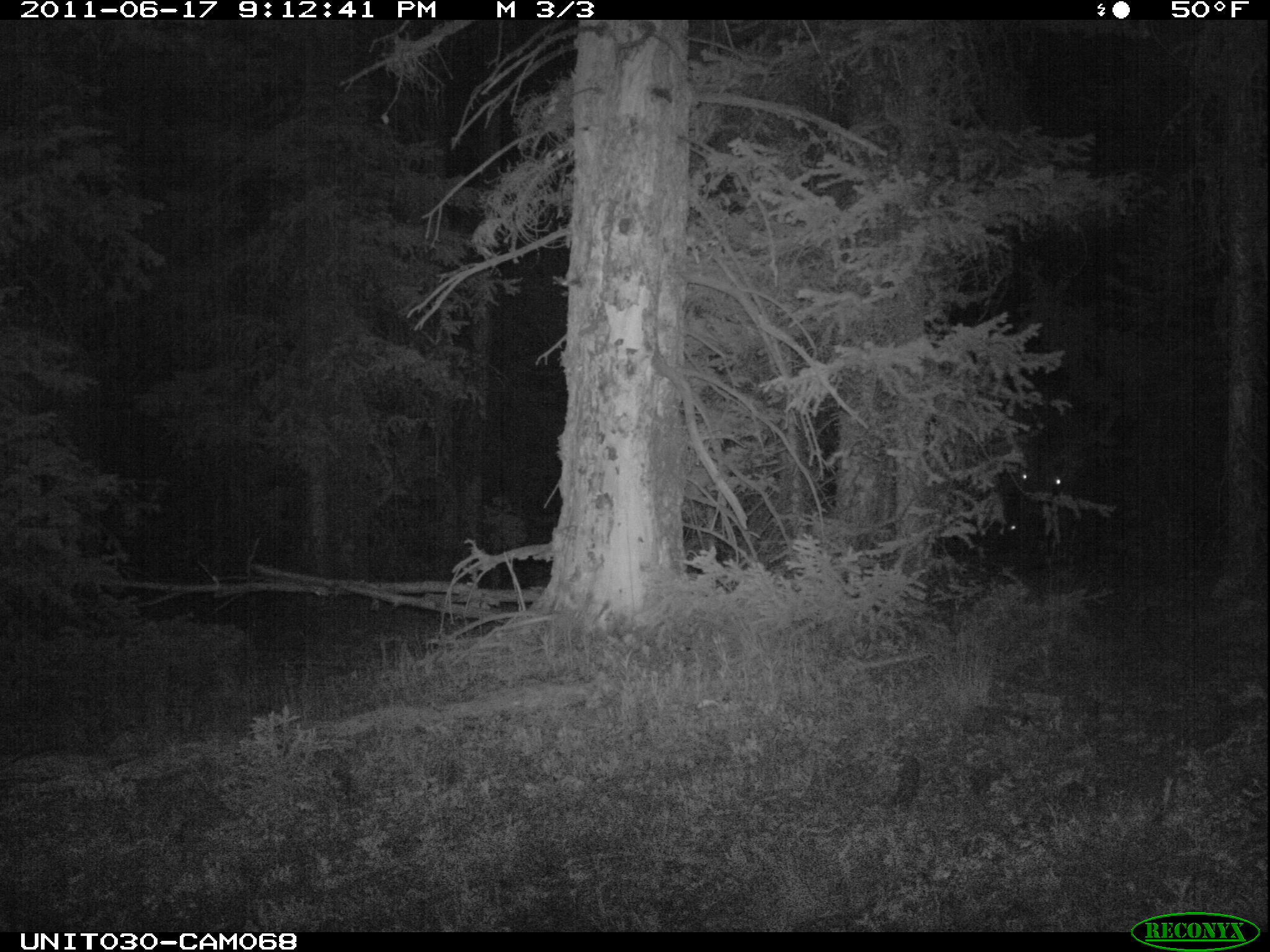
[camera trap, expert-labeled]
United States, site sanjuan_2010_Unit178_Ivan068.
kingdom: Animalia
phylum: Chordata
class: Mammalia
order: Artiodactyla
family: Cervidae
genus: Cervus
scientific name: Cervus elaphus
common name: red deer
Cervus elaphus (red deer).